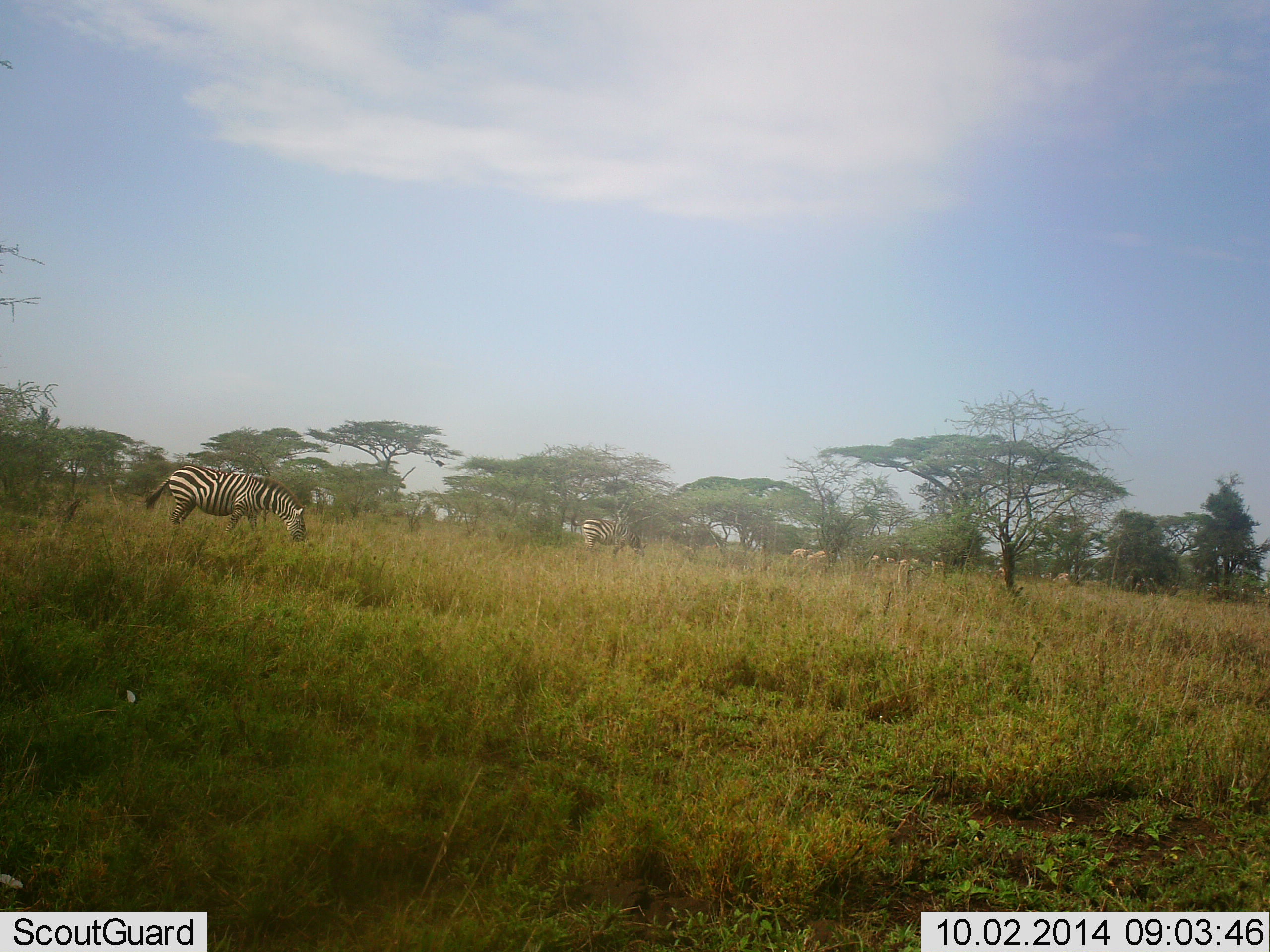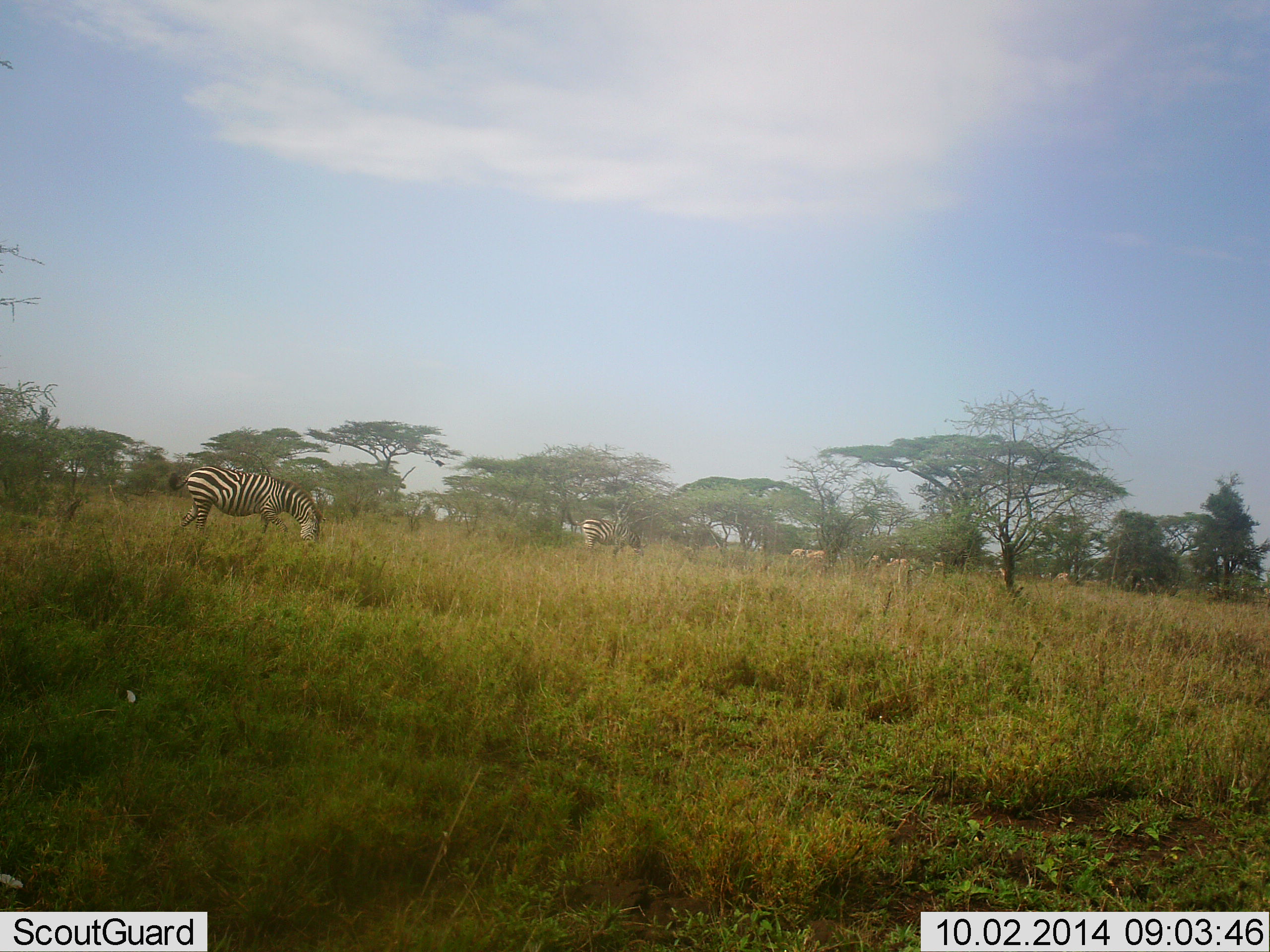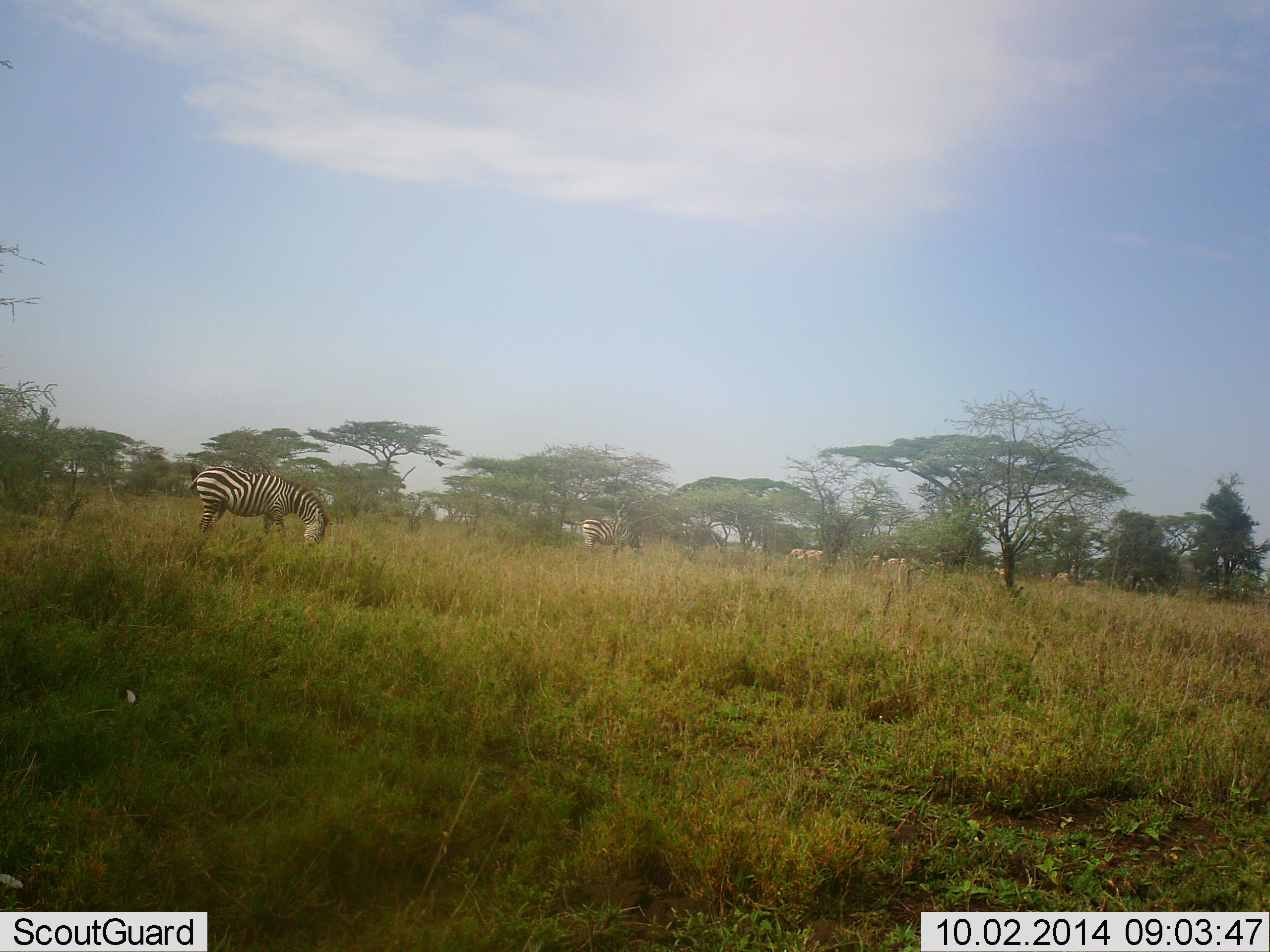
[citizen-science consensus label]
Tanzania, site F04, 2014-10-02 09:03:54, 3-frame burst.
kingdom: Animalia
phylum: Chordata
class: Mammalia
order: Perissodactyla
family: Equidae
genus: Equus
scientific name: Equus quagga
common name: plains zebra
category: zebra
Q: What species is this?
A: Zebra (plains zebra) (Equus quagga).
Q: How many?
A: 8.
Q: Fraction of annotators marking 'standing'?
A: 17%.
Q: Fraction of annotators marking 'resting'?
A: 0%.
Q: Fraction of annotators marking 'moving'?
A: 17%.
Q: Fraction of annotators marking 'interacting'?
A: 0%.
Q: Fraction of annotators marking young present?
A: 8%.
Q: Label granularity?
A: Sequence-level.